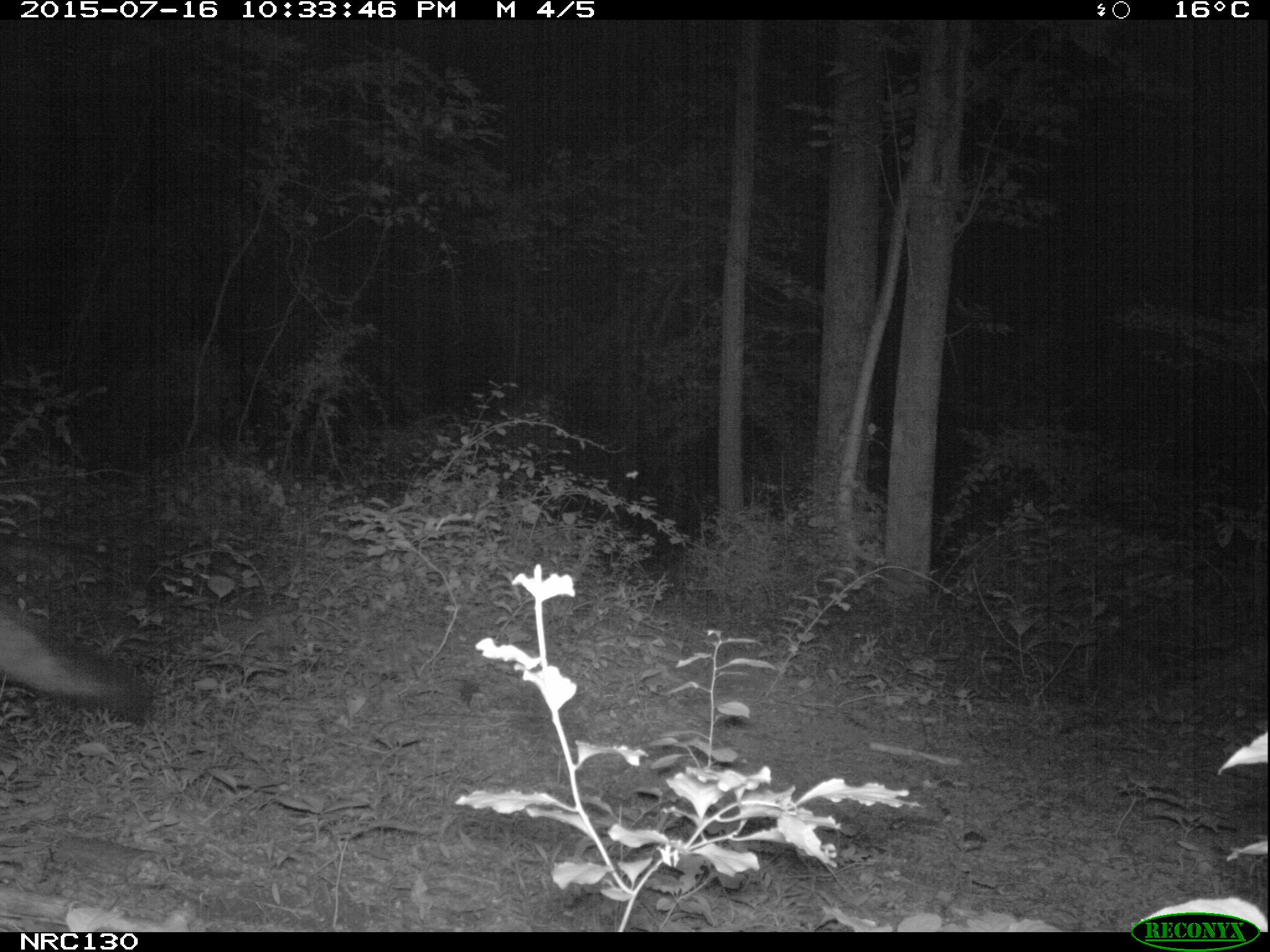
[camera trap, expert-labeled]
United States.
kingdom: Animalia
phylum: Chordata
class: Mammalia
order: Carnivora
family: Canidae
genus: Urocyon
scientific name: Urocyon cinereoargenteus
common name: gray fox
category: Grey Fox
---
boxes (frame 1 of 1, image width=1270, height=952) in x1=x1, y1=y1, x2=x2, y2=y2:
Grey Fox: x1=0, y1=595, x2=155, y2=727